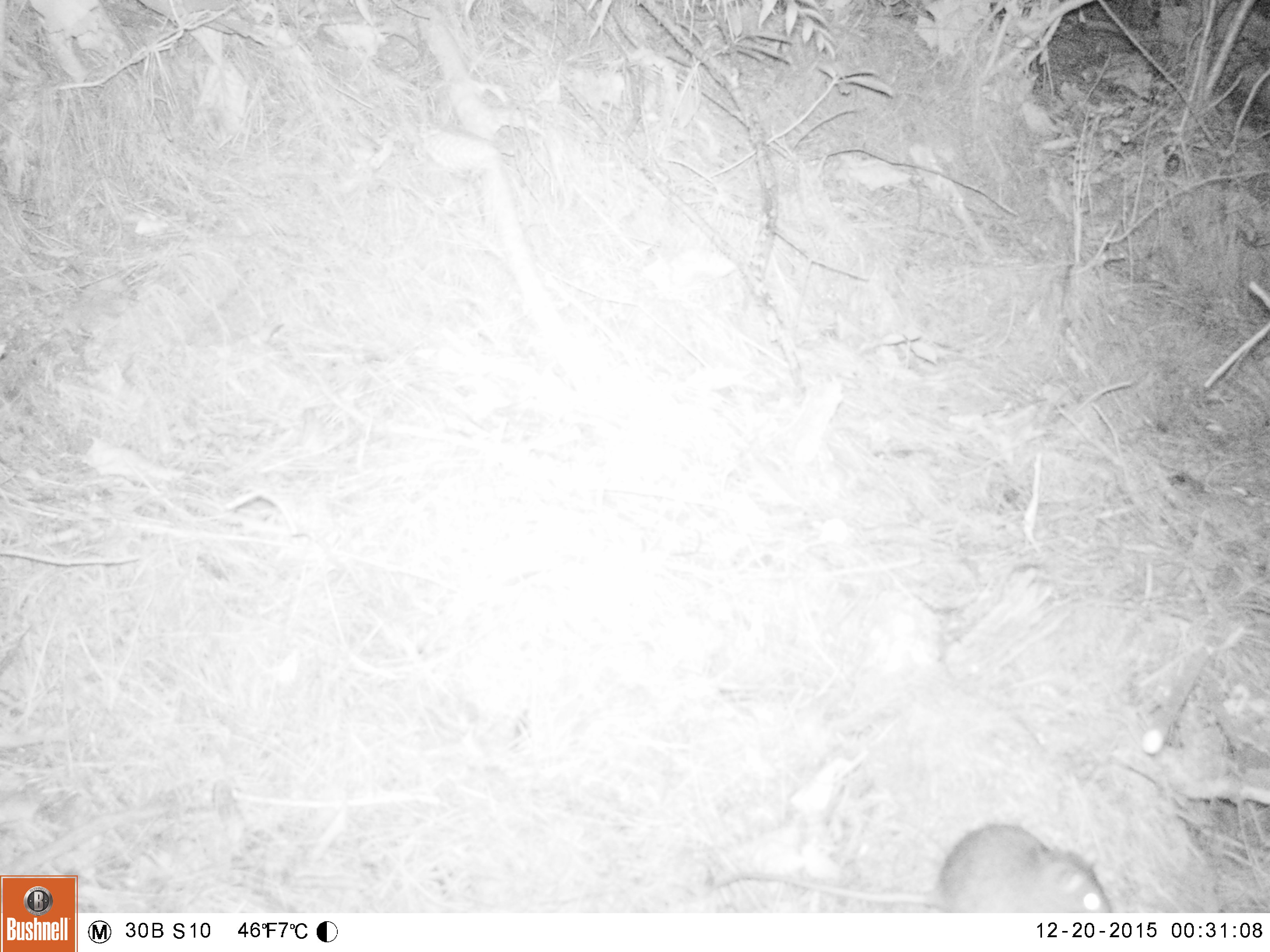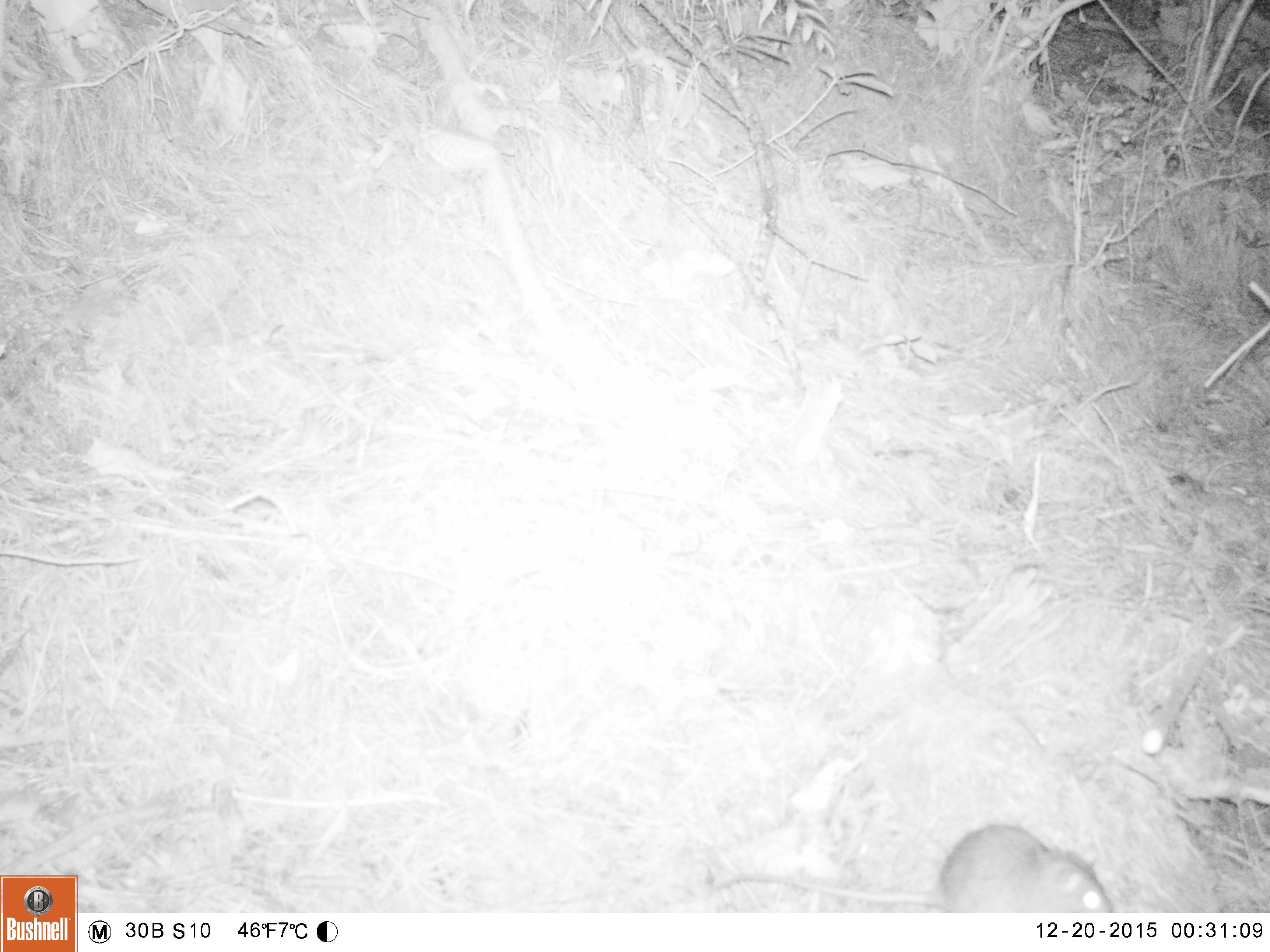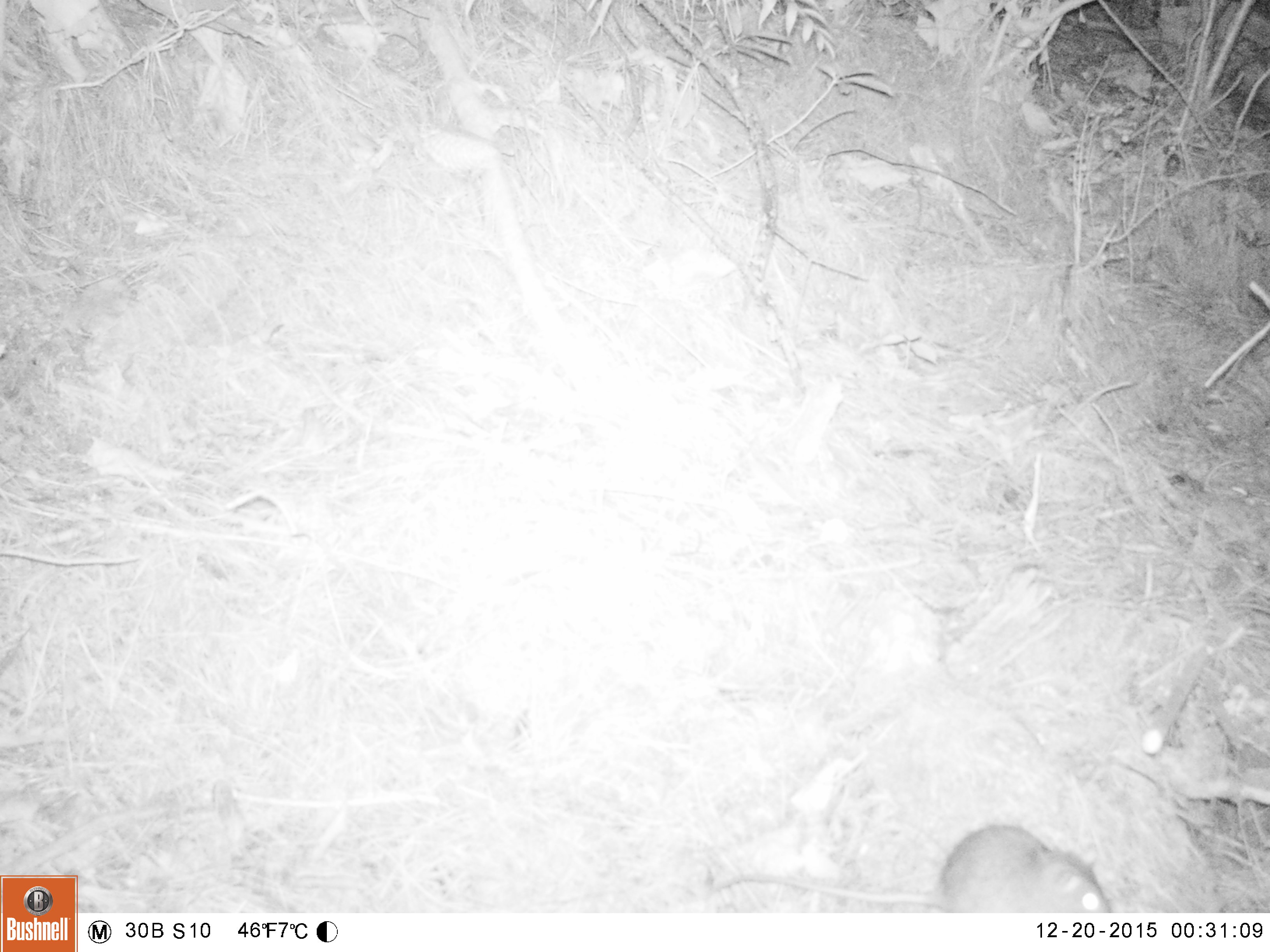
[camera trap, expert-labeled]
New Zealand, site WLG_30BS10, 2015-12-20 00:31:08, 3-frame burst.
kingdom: Animalia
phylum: Chordata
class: Mammalia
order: Rodentia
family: Muridae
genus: Rattus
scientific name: Rattus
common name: rat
Rat (Rattus).